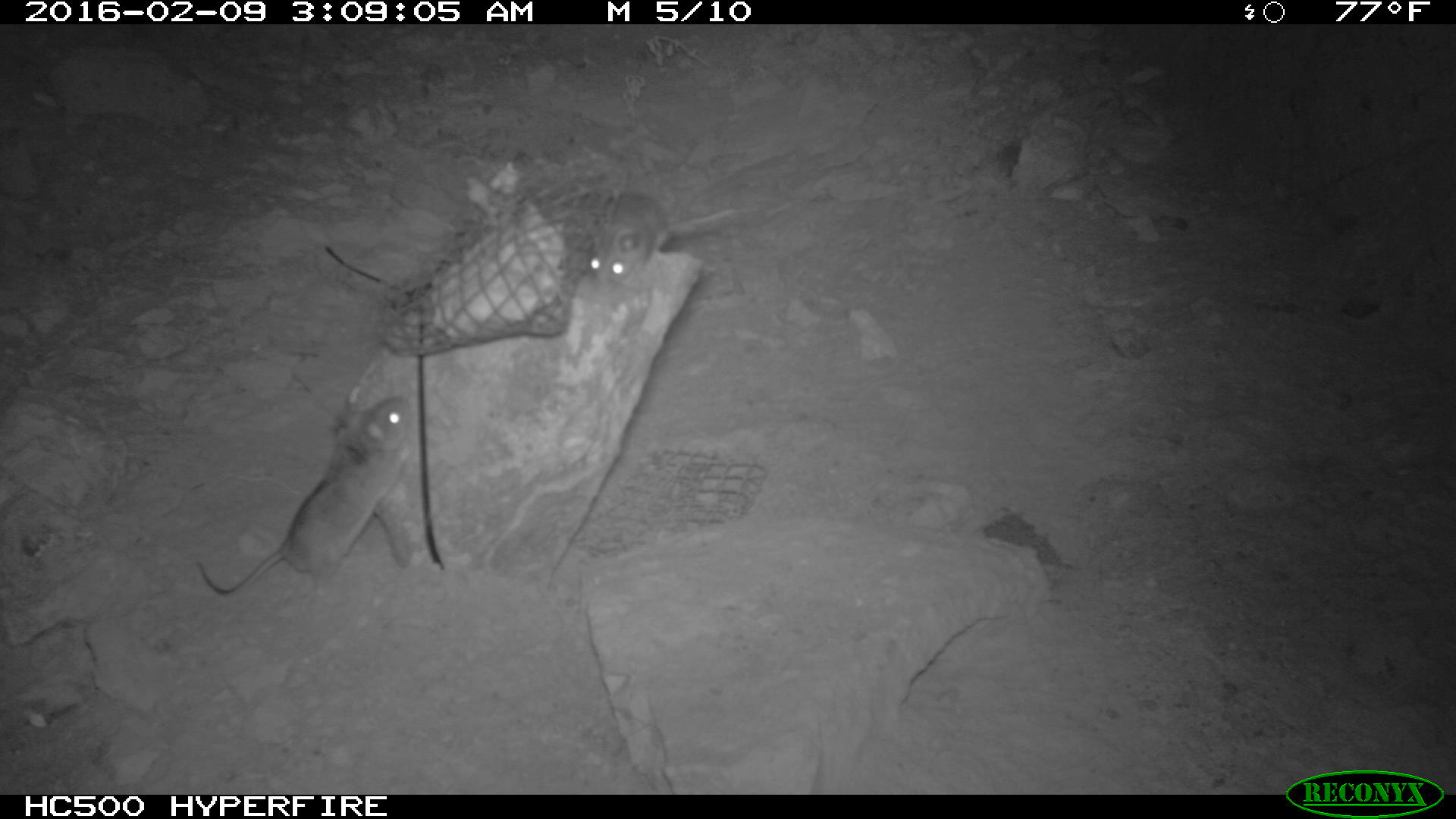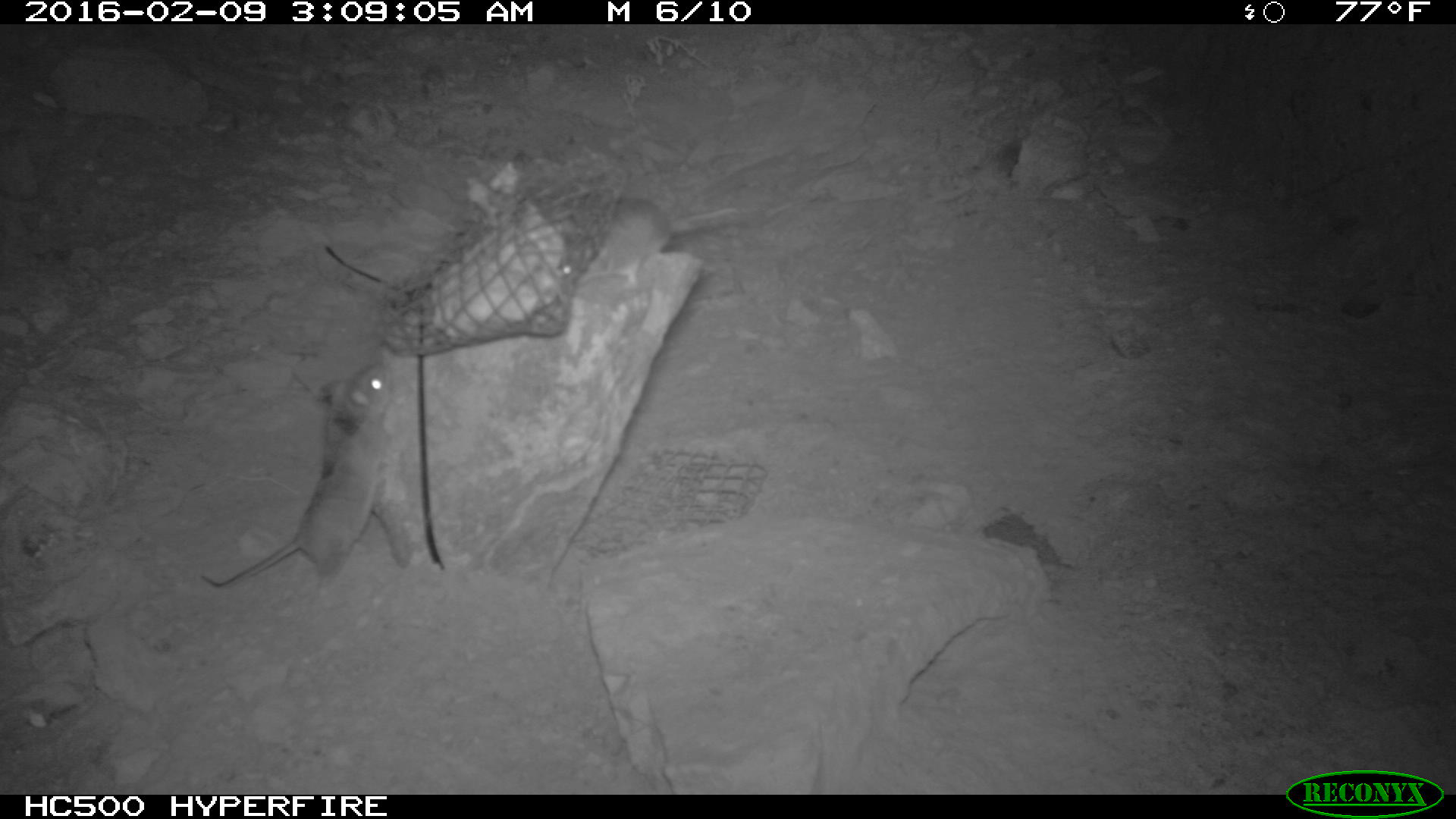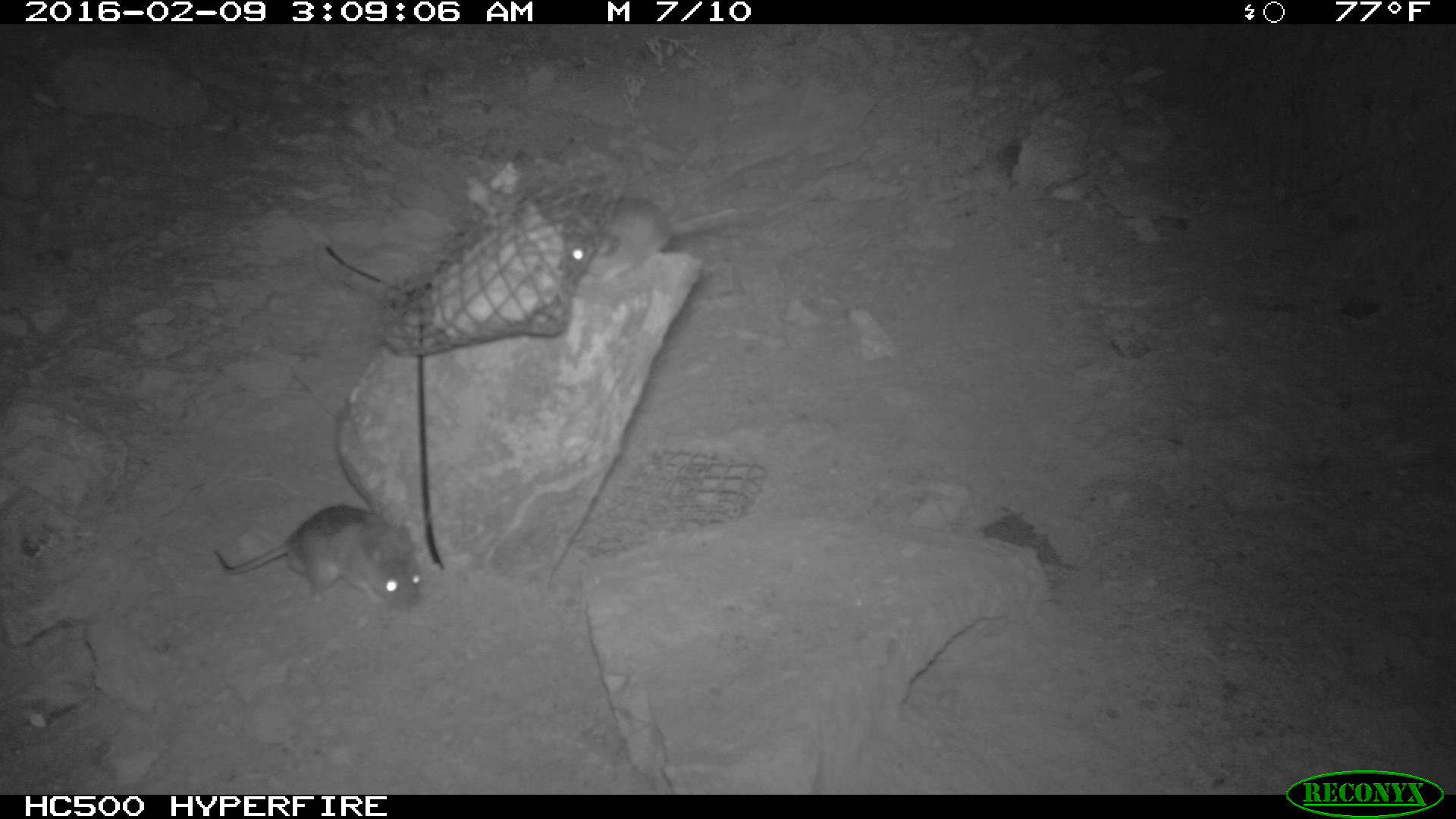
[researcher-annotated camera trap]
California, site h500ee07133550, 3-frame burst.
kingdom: Animalia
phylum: Chordata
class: Mammalia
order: Rodentia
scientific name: Rodentia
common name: rodent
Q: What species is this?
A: Rodent (Rodentia).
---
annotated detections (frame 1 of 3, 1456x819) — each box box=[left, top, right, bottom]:
rodent: box=[196, 395, 413, 604]; box=[588, 191, 739, 293]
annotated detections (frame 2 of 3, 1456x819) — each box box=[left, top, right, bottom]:
rodent: box=[199, 356, 410, 596]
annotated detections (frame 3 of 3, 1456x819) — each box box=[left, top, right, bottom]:
rodent: box=[208, 504, 420, 616]; box=[569, 195, 738, 278]